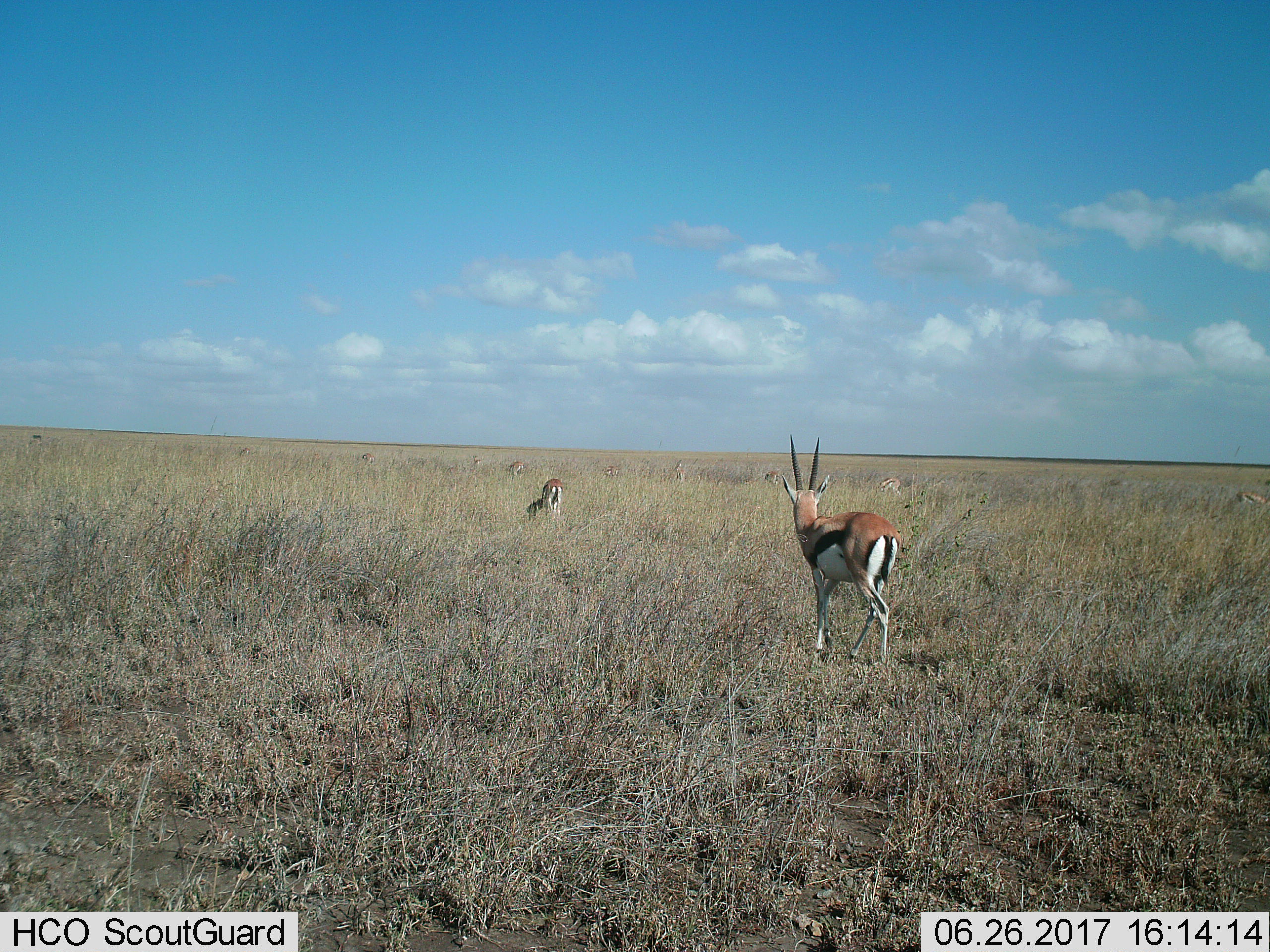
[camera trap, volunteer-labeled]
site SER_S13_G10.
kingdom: Animalia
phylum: Chordata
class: Mammalia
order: Artiodactyla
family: Bovidae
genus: Eudorcas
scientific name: Eudorcas thomsonii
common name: thomson's gazelle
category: gazellethomsons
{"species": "gazellethomsons (thomson's gazelle) (Eudorcas thomsonii)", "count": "11-50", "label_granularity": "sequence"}